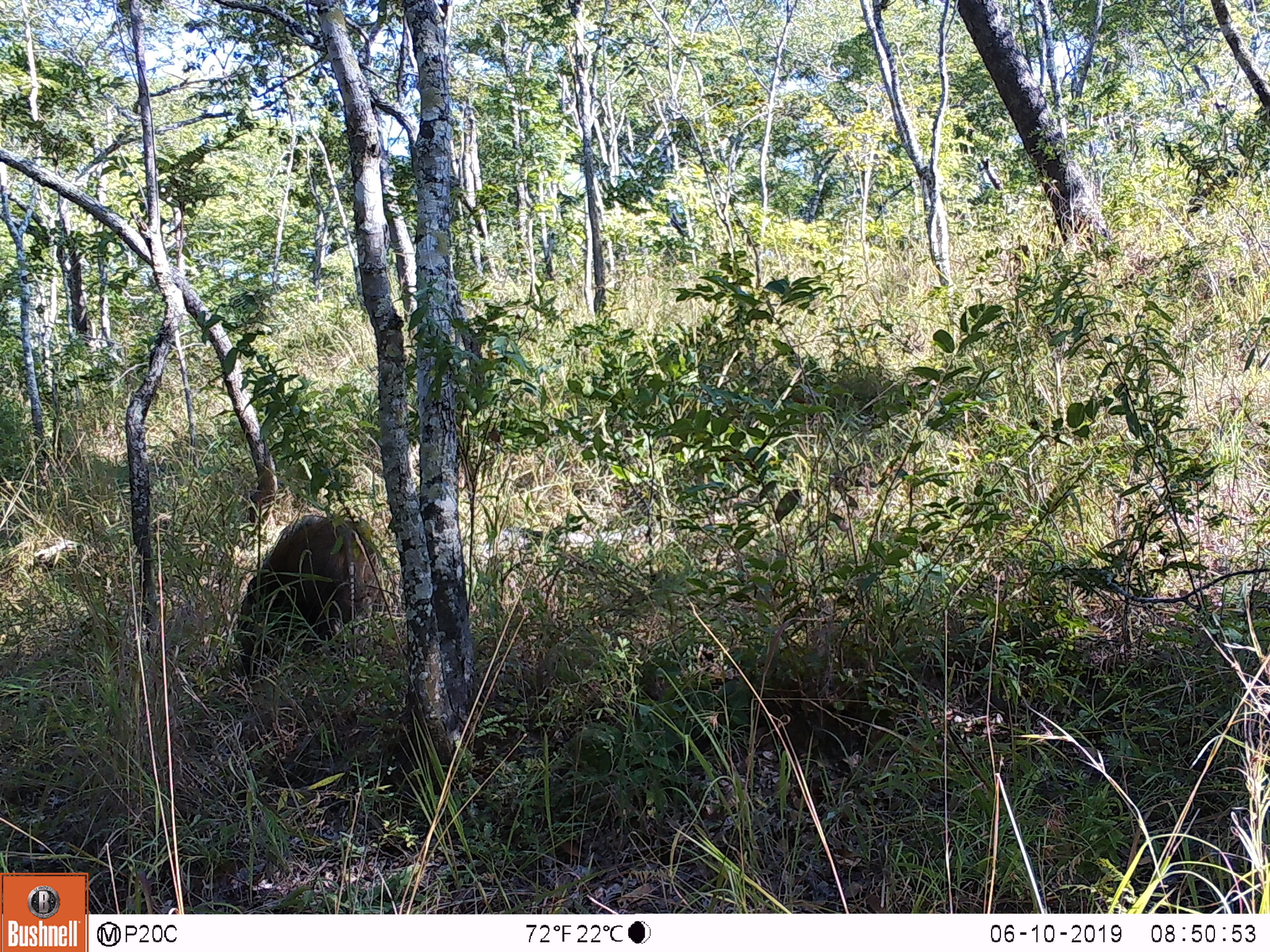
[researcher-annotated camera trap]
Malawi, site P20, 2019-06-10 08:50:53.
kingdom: Animalia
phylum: Chordata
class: Mammalia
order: Artiodactyla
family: Suidae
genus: Potamochoerus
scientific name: Potamochoerus larvatus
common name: bushpig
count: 1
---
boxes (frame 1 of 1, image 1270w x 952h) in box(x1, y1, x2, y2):
bushpig: box(218, 510, 386, 697)